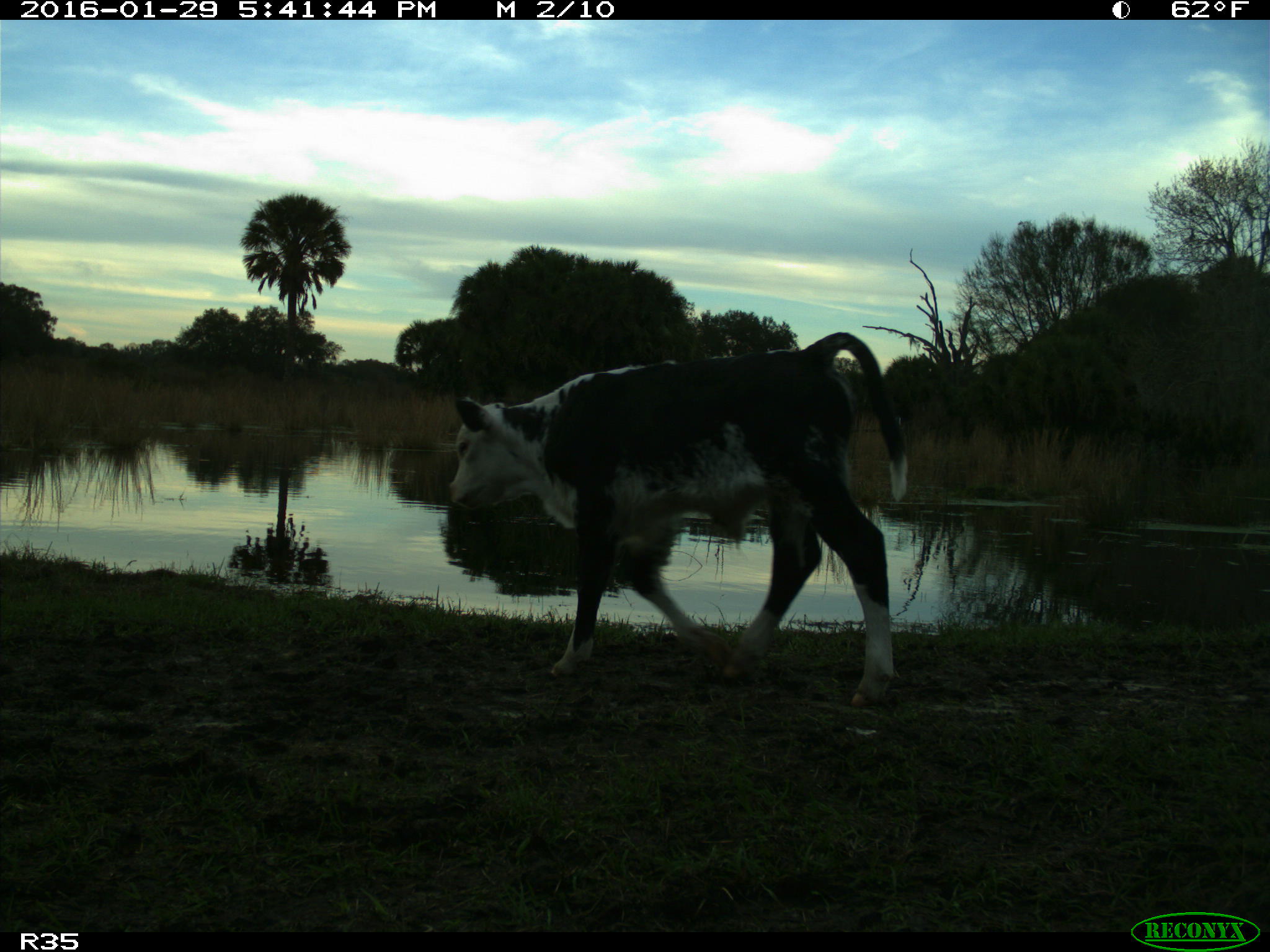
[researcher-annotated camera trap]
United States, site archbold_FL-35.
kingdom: Animalia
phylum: Chordata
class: Mammalia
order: Artiodactyla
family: Bovidae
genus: Bos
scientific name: Bos taurus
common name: domestic cow